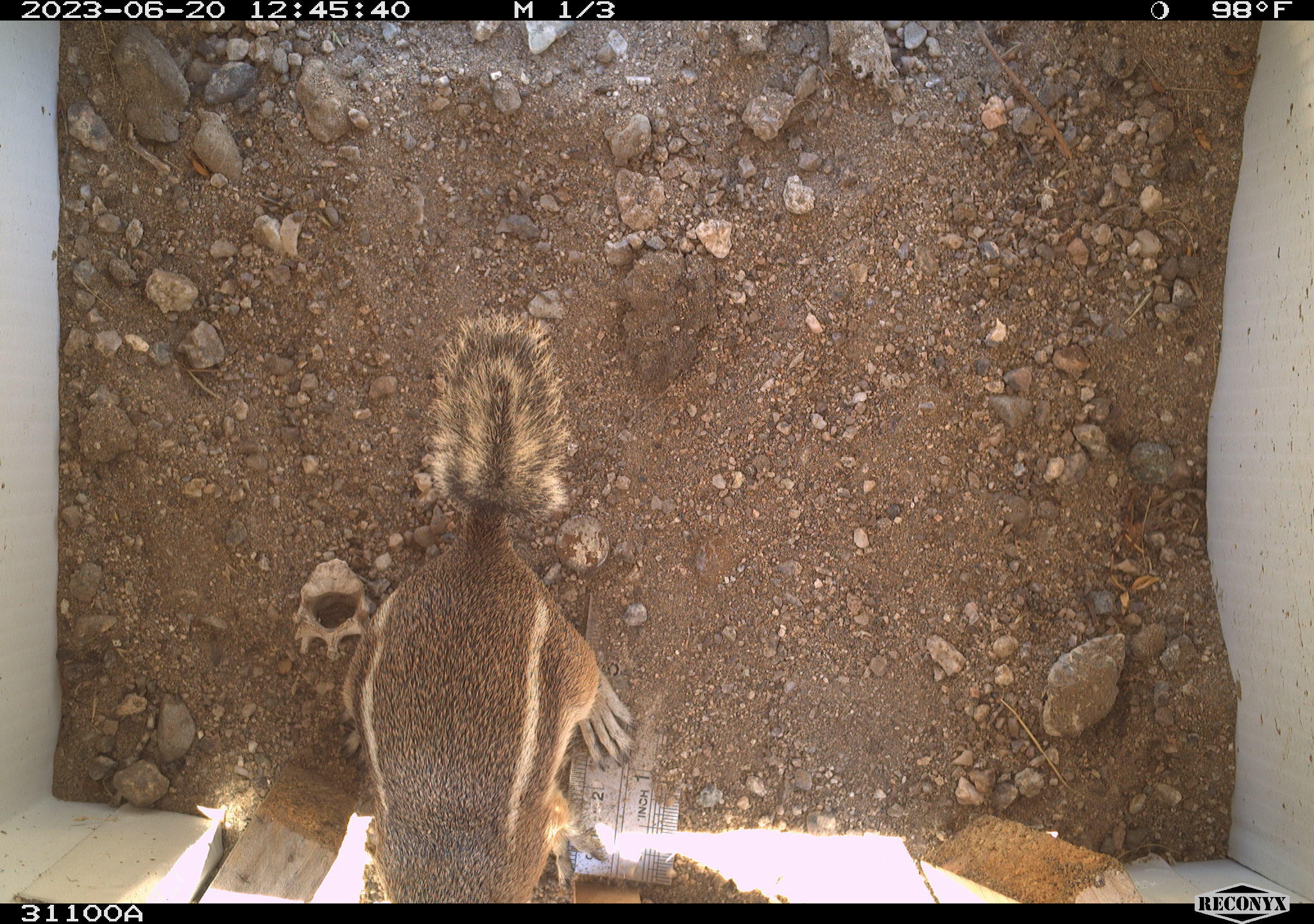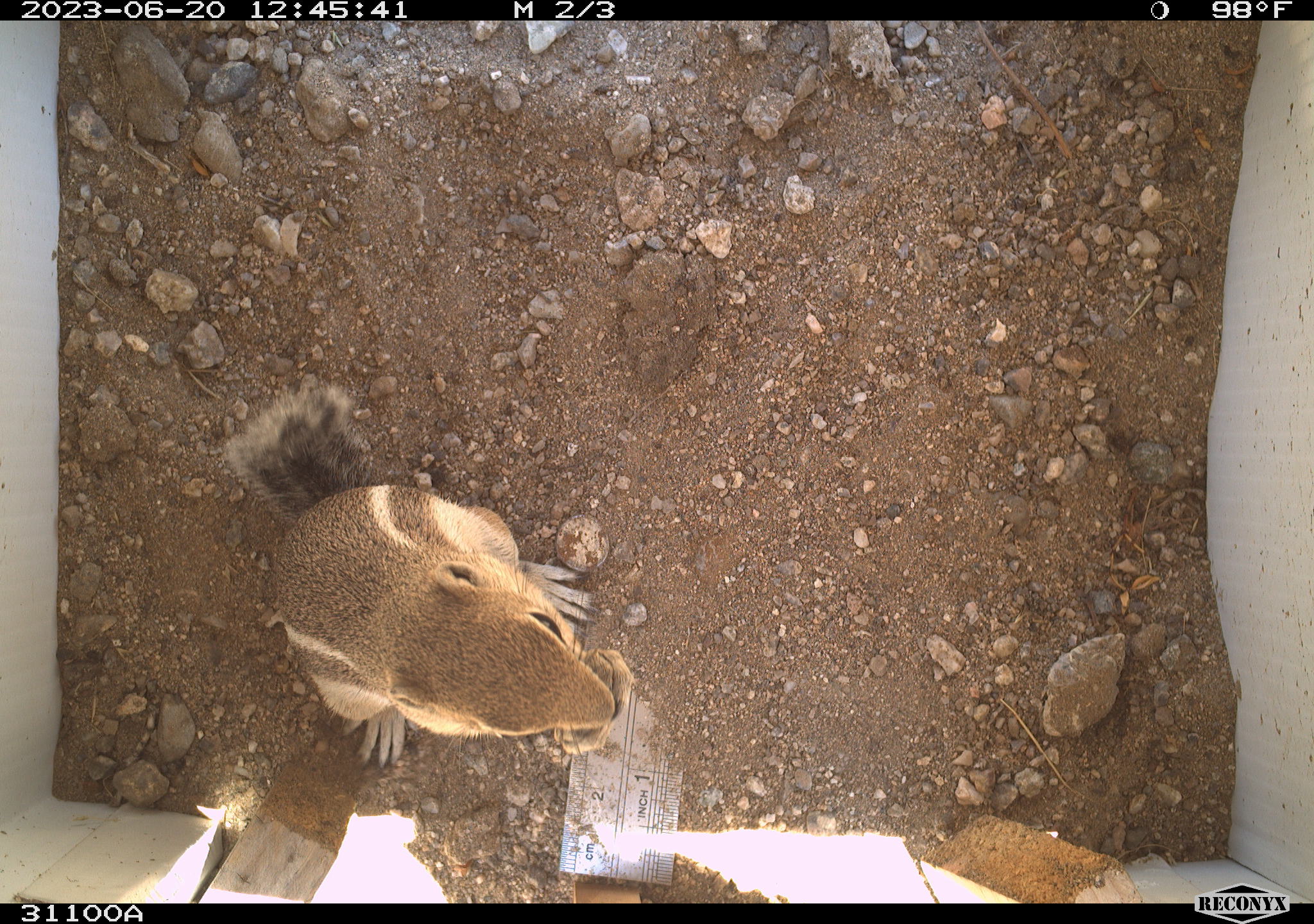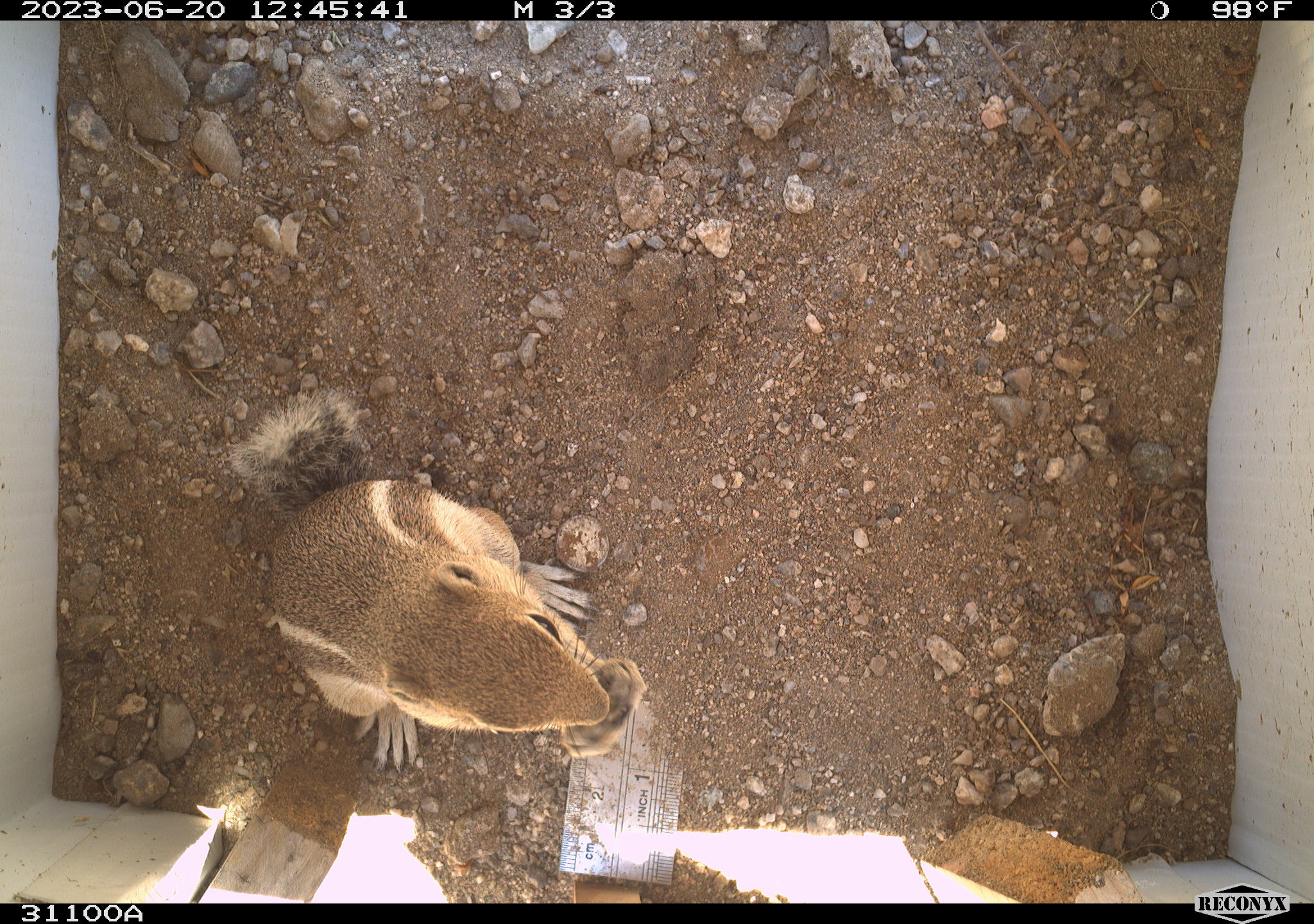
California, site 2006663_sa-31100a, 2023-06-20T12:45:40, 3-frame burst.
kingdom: Animalia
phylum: Chordata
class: Mammalia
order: Rodentia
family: Sciuridae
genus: Ammospermophilus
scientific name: Ammospermophilus leucurus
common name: white-tailed antelope squirrel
White-tailed antelope squirrel (Ammospermophilus leucurus).